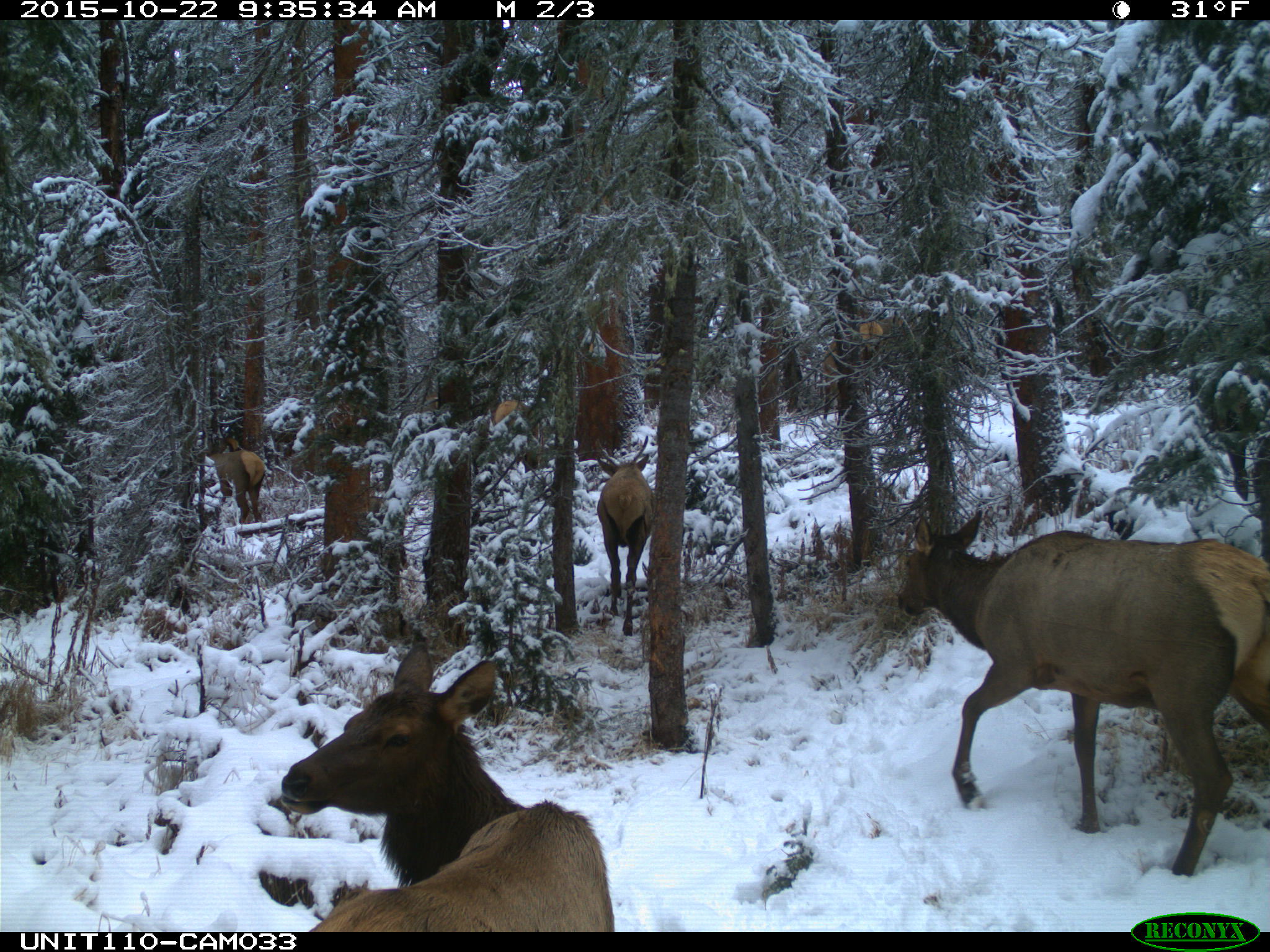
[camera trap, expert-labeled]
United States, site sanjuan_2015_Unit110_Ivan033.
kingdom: Animalia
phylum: Chordata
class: Mammalia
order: Artiodactyla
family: Cervidae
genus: Cervus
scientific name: Cervus elaphus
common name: red deer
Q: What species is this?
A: Cervus elaphus (red deer).